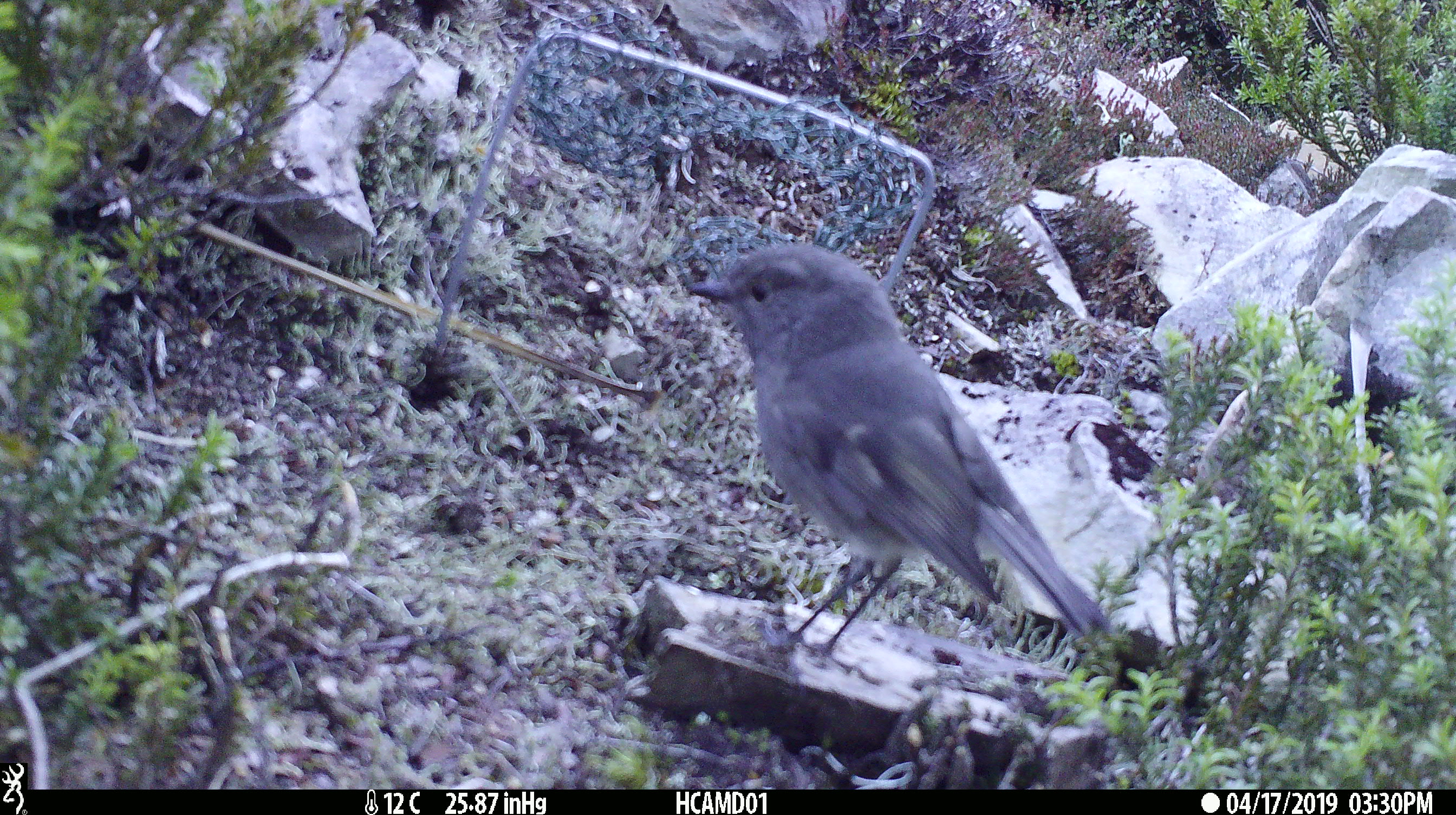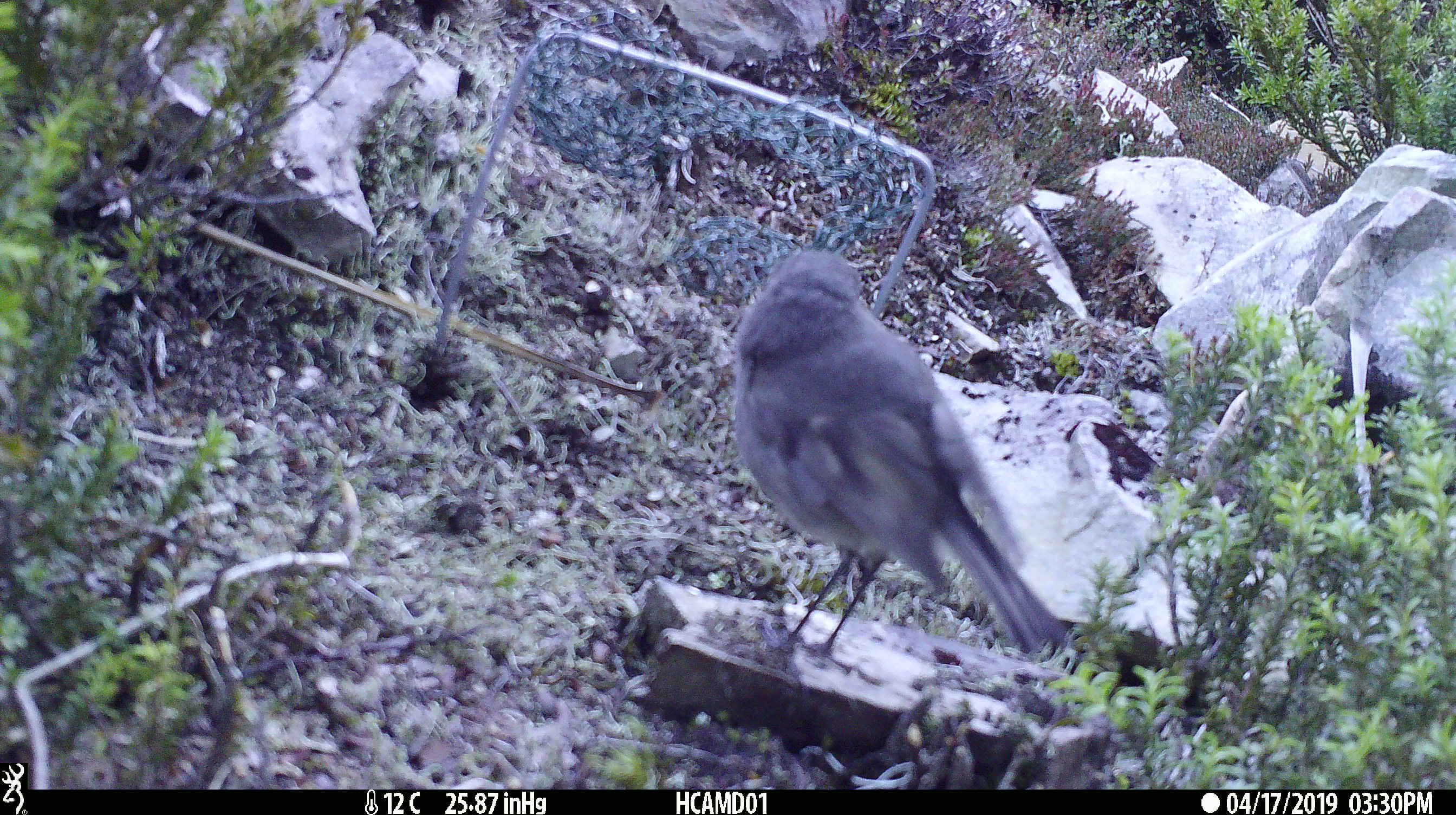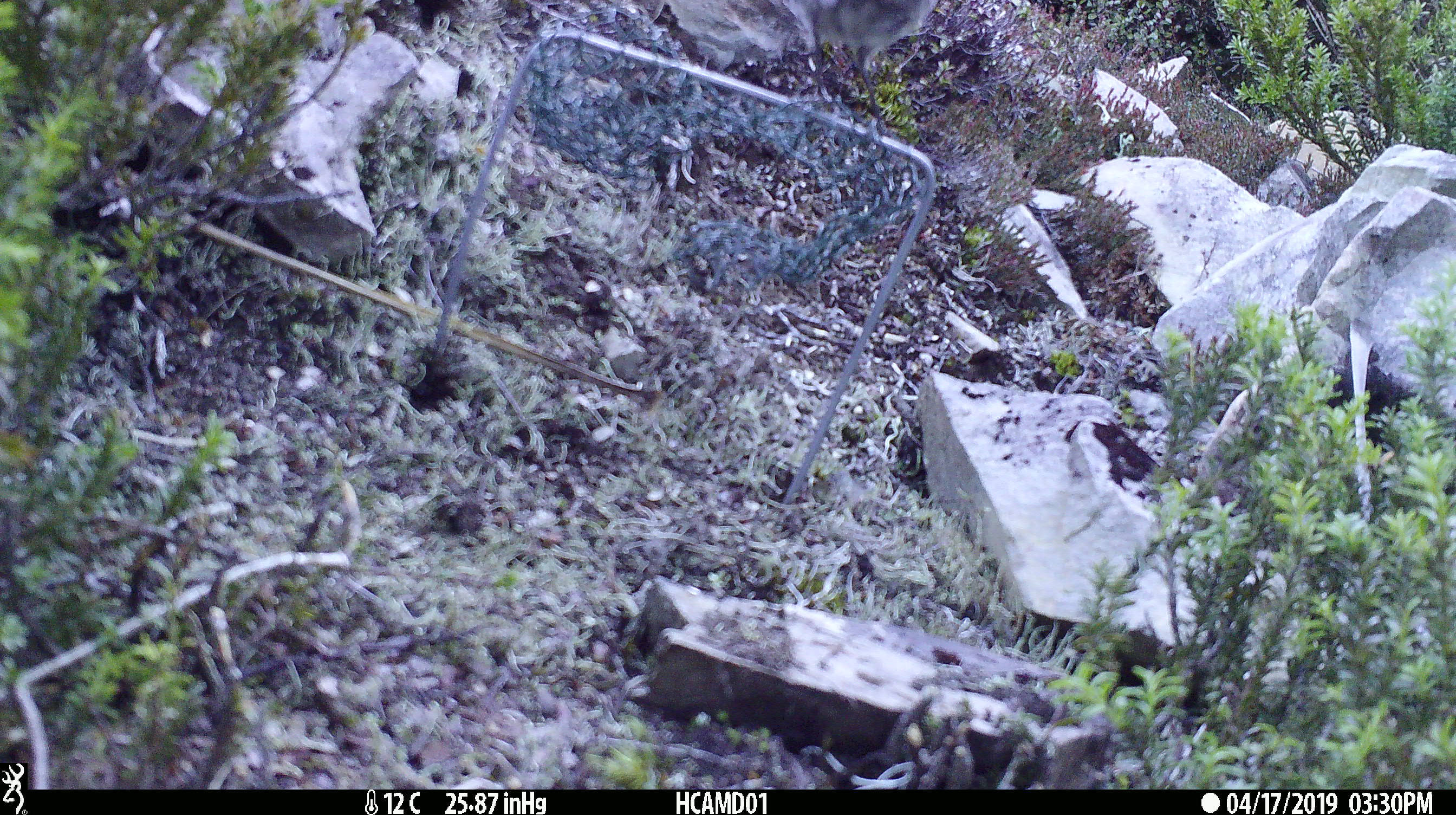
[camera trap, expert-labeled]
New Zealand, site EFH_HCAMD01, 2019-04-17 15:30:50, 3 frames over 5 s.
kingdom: Animalia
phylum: Chordata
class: Aves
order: Passeriformes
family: Petroicidae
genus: Petroica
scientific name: Petroica australis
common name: new zealand robin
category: robin